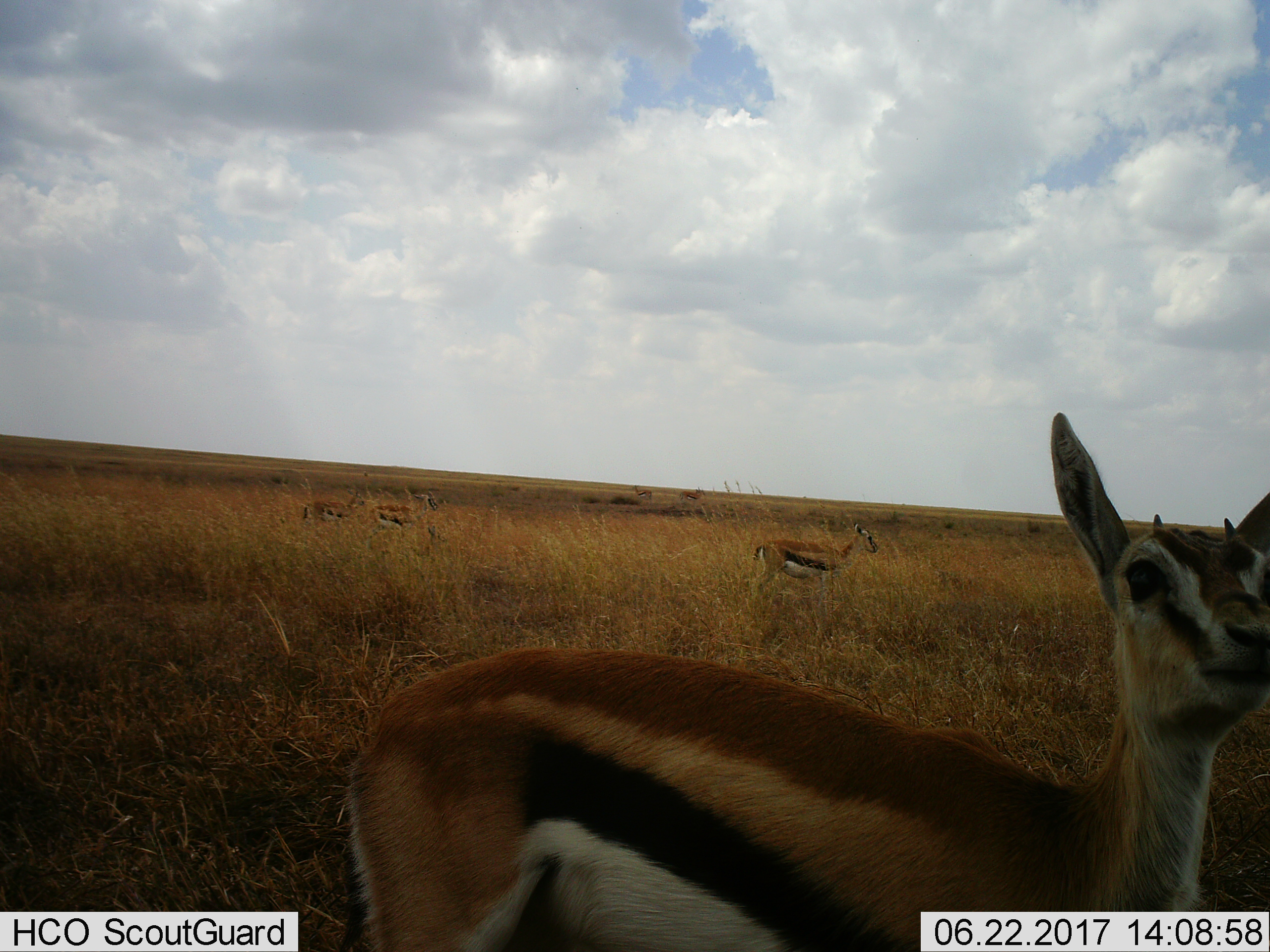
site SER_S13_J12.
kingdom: Animalia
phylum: Chordata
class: Mammalia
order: Artiodactyla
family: Bovidae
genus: Eudorcas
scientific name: Eudorcas thomsonii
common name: thomson's gazelle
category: gazellethomsons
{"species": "gazellethomsons (thomson's gazelle) (Eudorcas thomsonii)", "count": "6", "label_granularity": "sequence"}